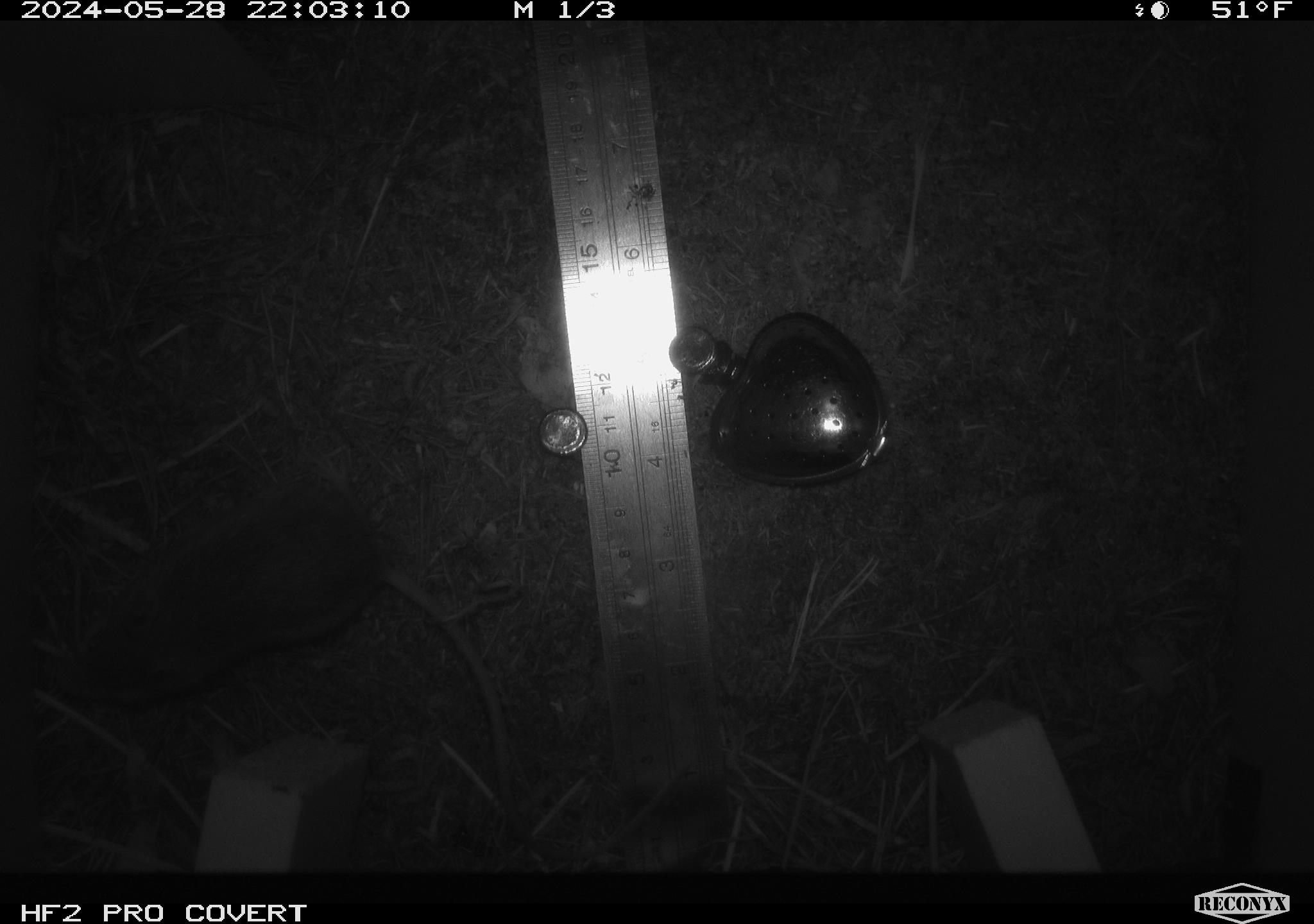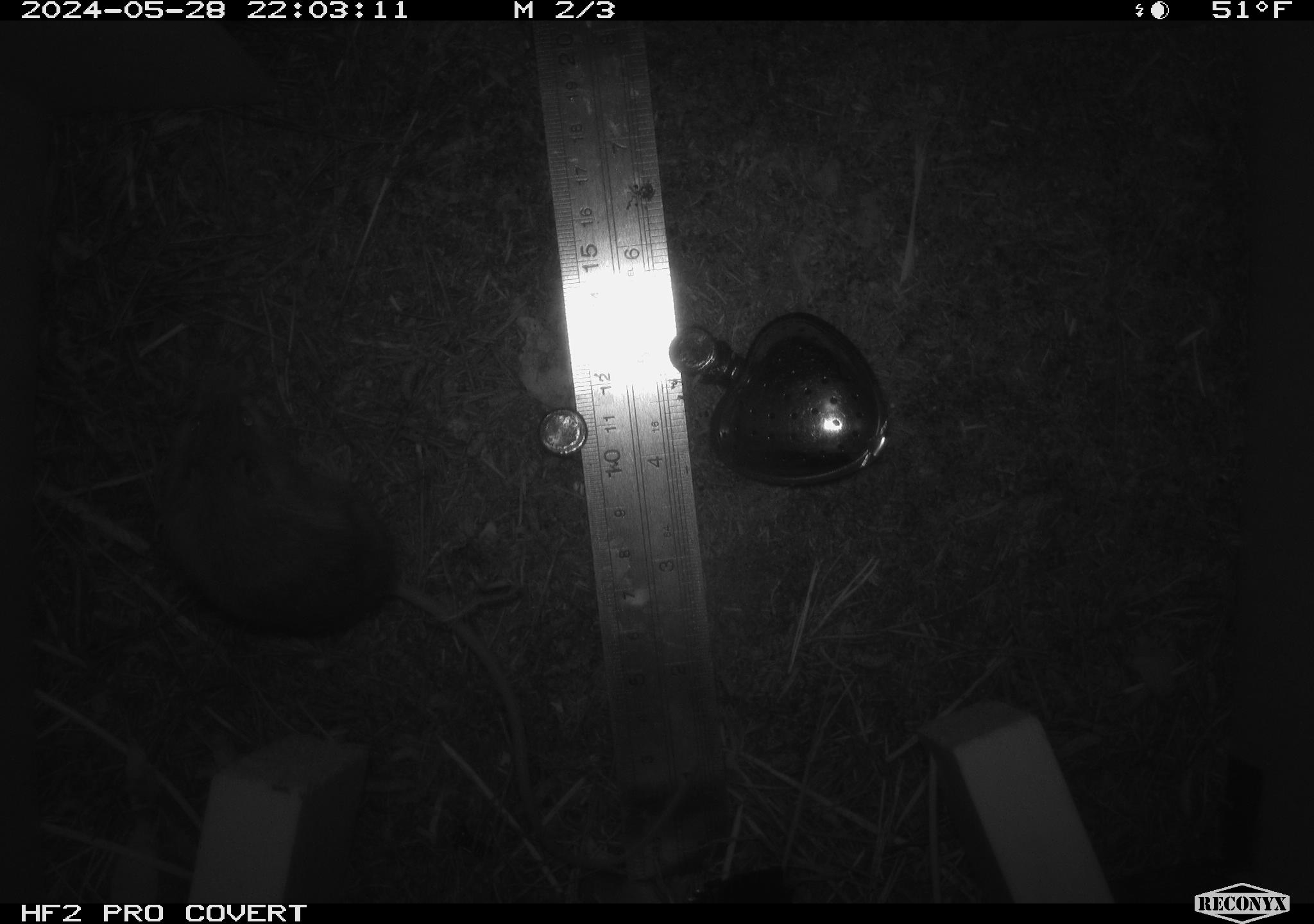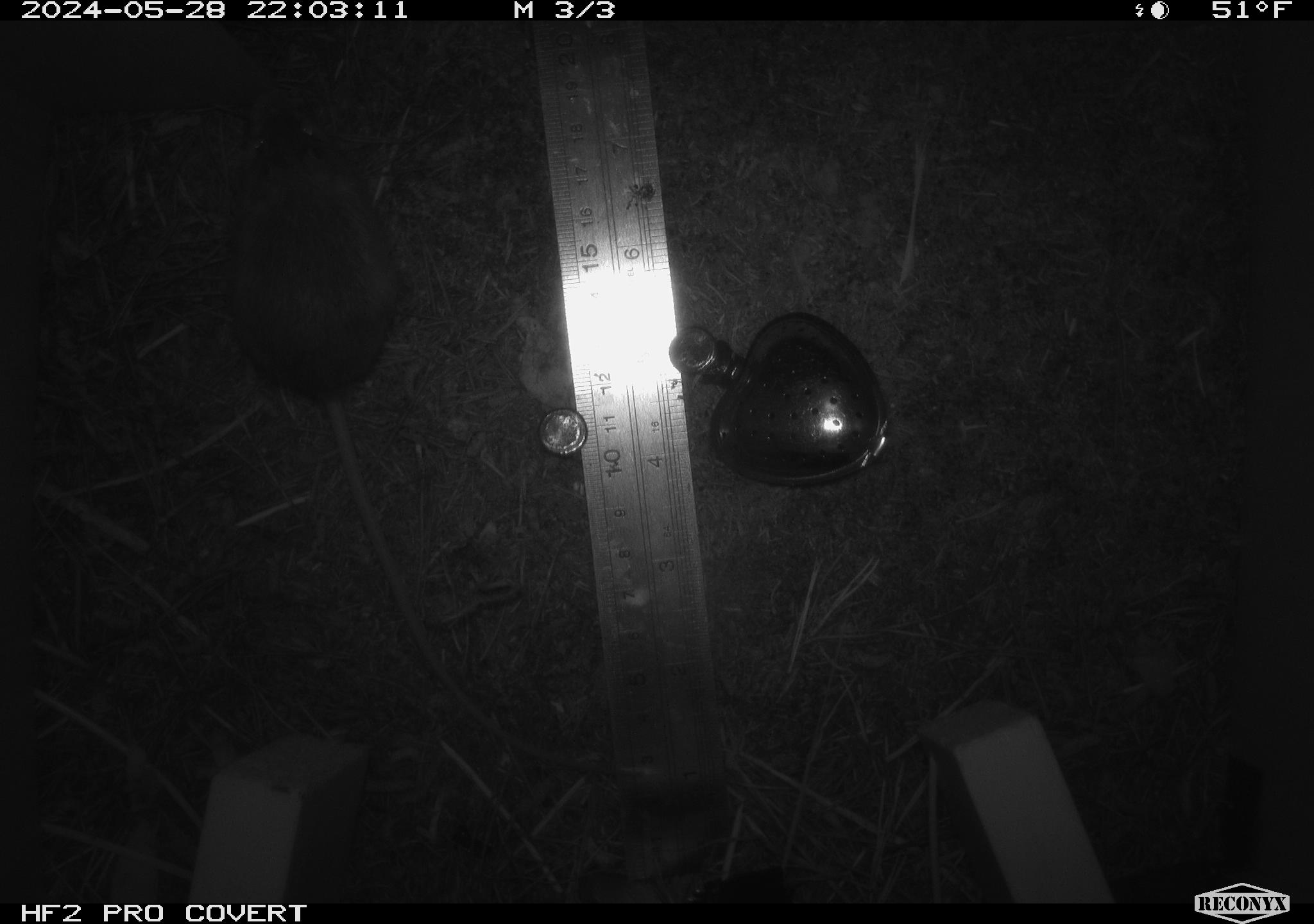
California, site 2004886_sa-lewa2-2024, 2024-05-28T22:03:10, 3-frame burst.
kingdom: Animalia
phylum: Chordata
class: Mammalia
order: Rodentia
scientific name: Rodentia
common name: rodent